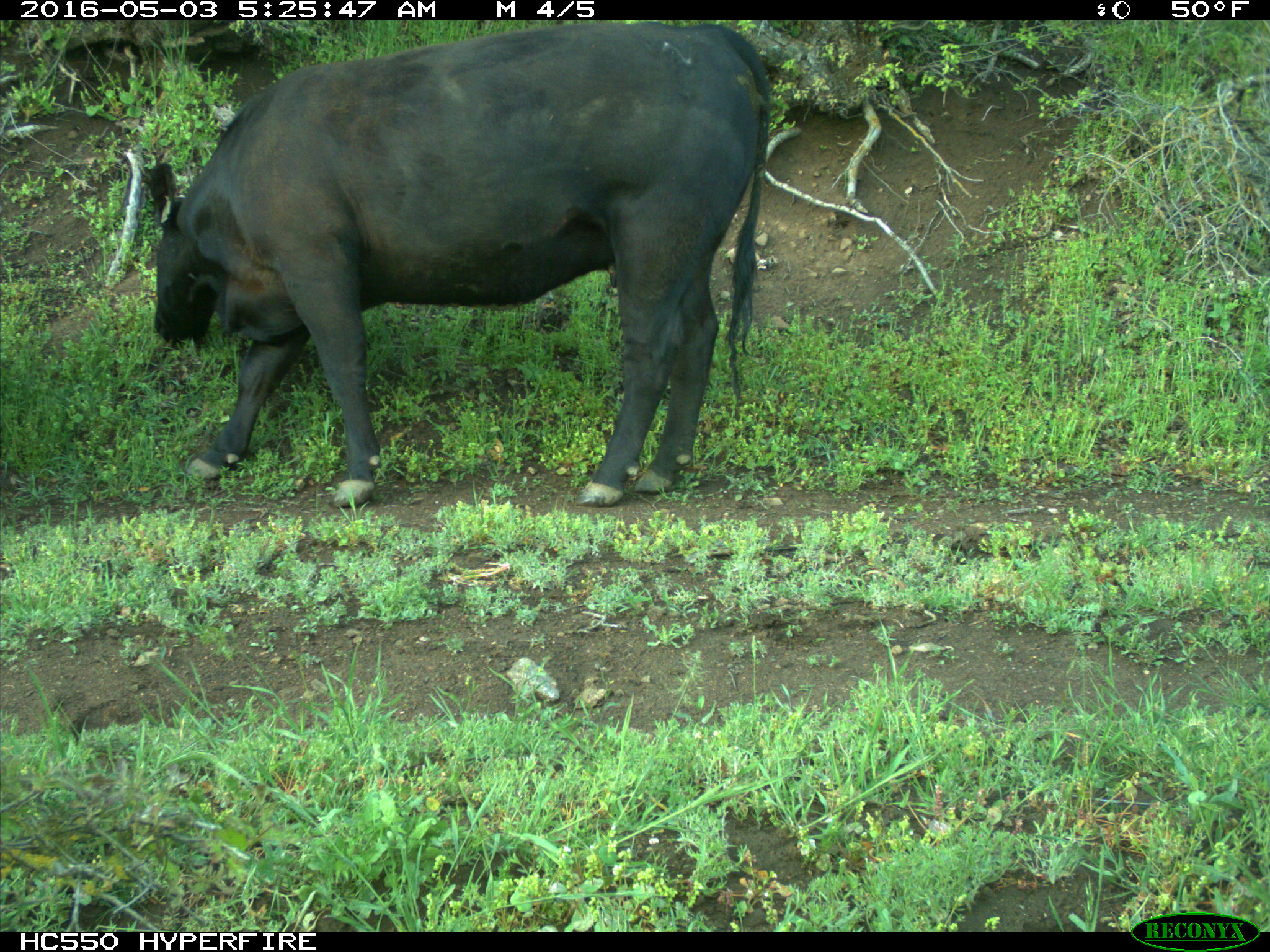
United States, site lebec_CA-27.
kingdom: Animalia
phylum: Chordata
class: Mammalia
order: Artiodactyla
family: Bovidae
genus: Bos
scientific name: Bos taurus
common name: domestic cow